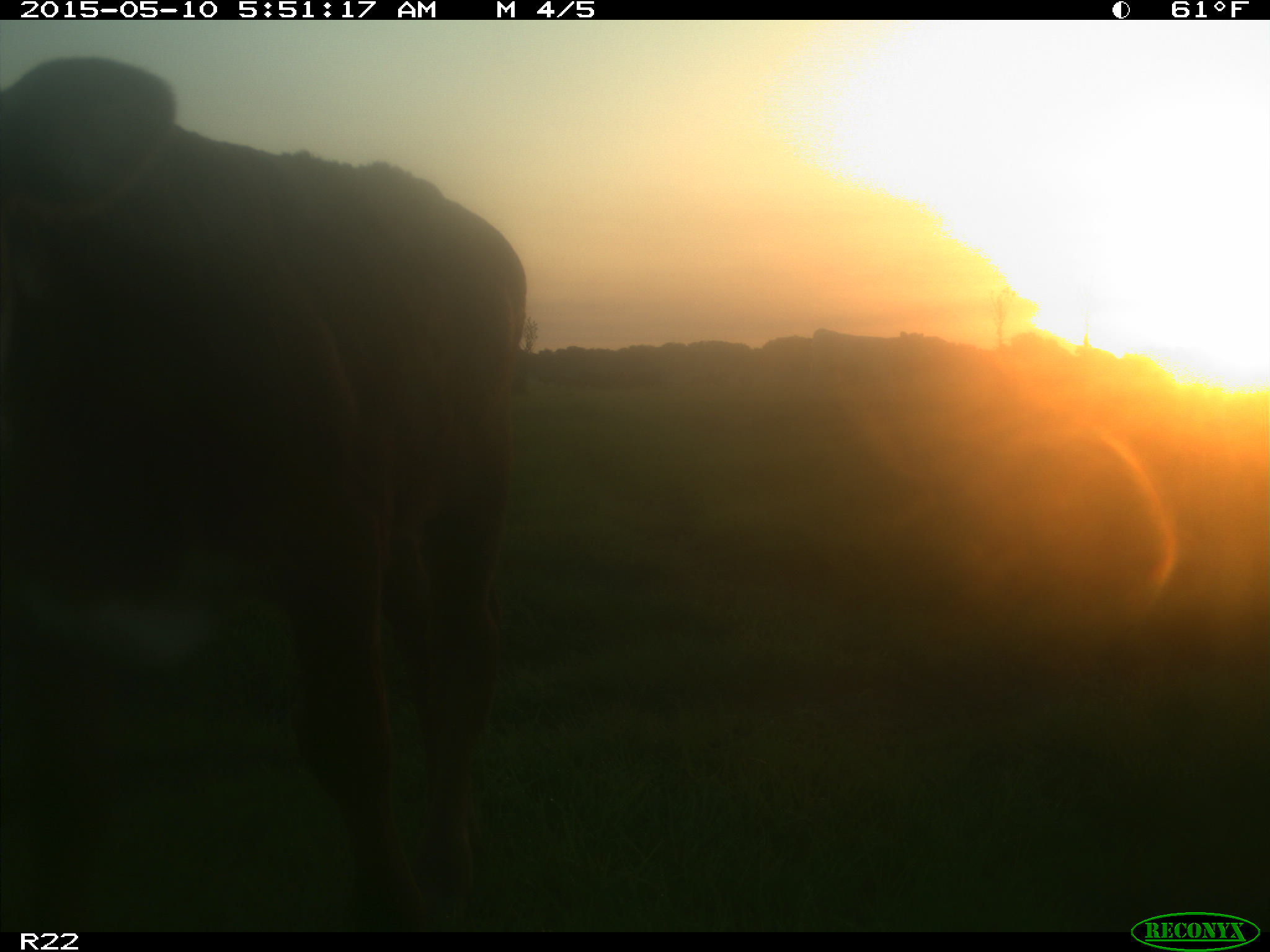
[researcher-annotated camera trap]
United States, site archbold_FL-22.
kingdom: Animalia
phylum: Chordata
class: Mammalia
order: Artiodactyla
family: Bovidae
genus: Bos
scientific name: Bos taurus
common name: domestic cow